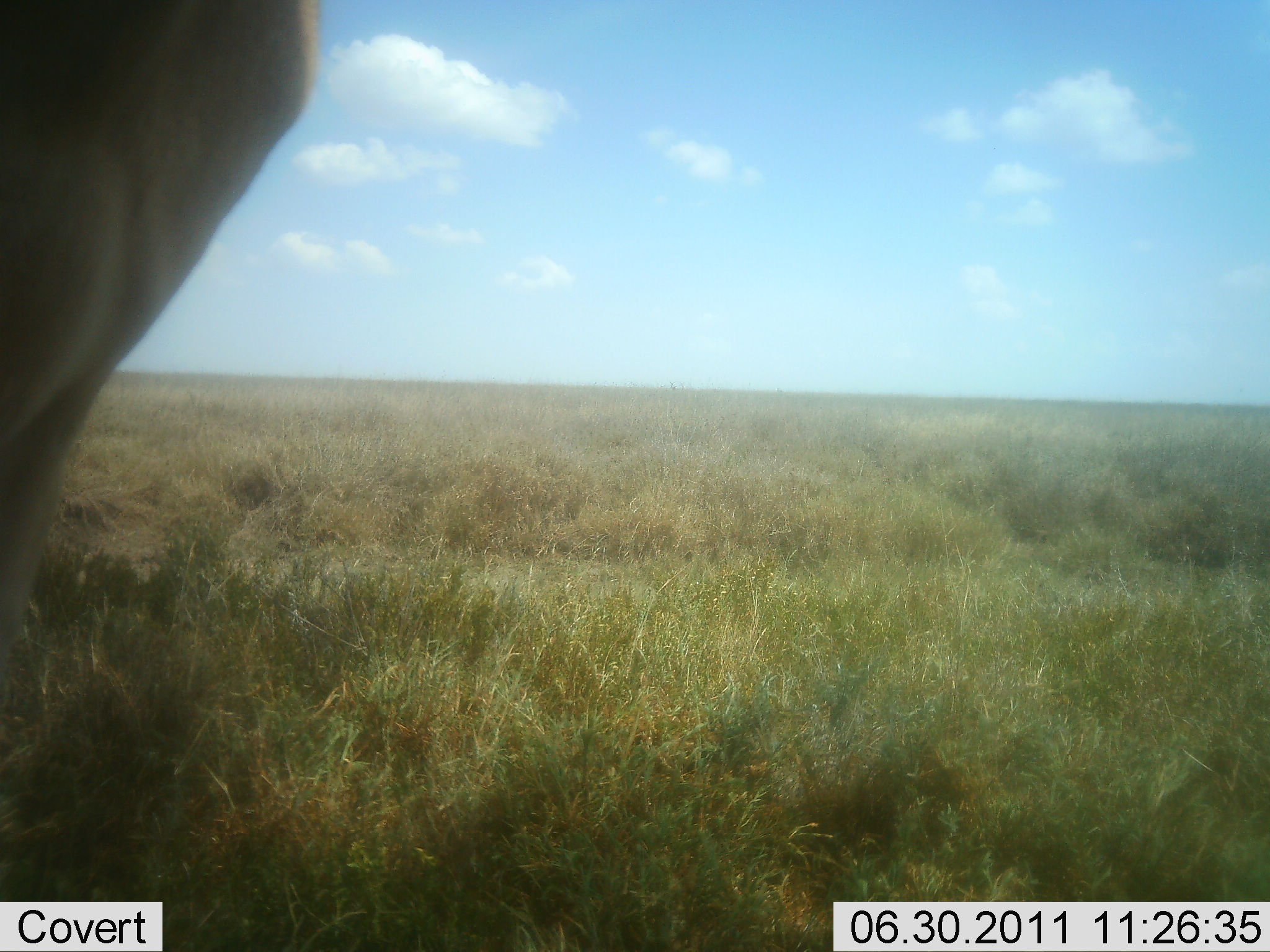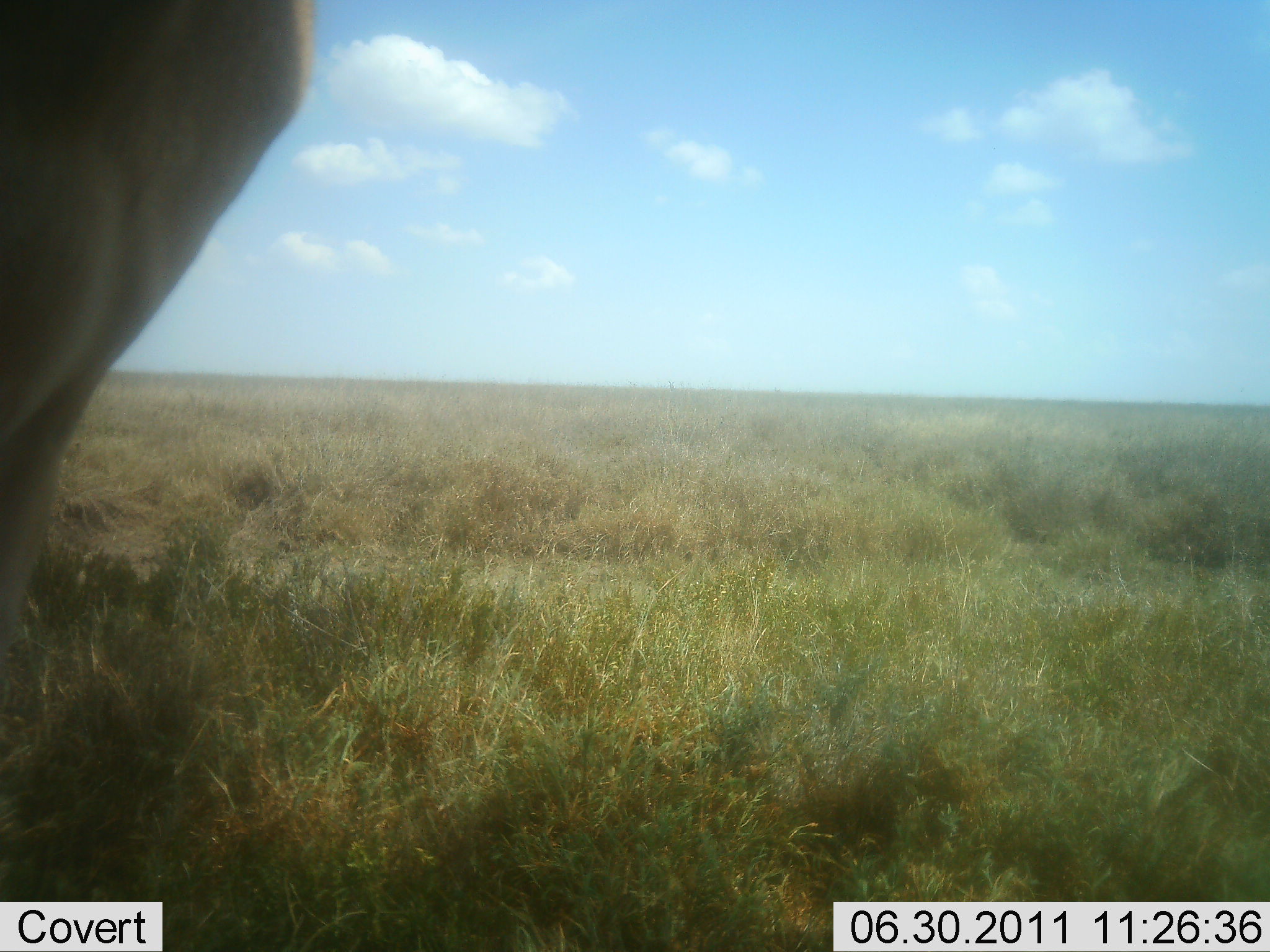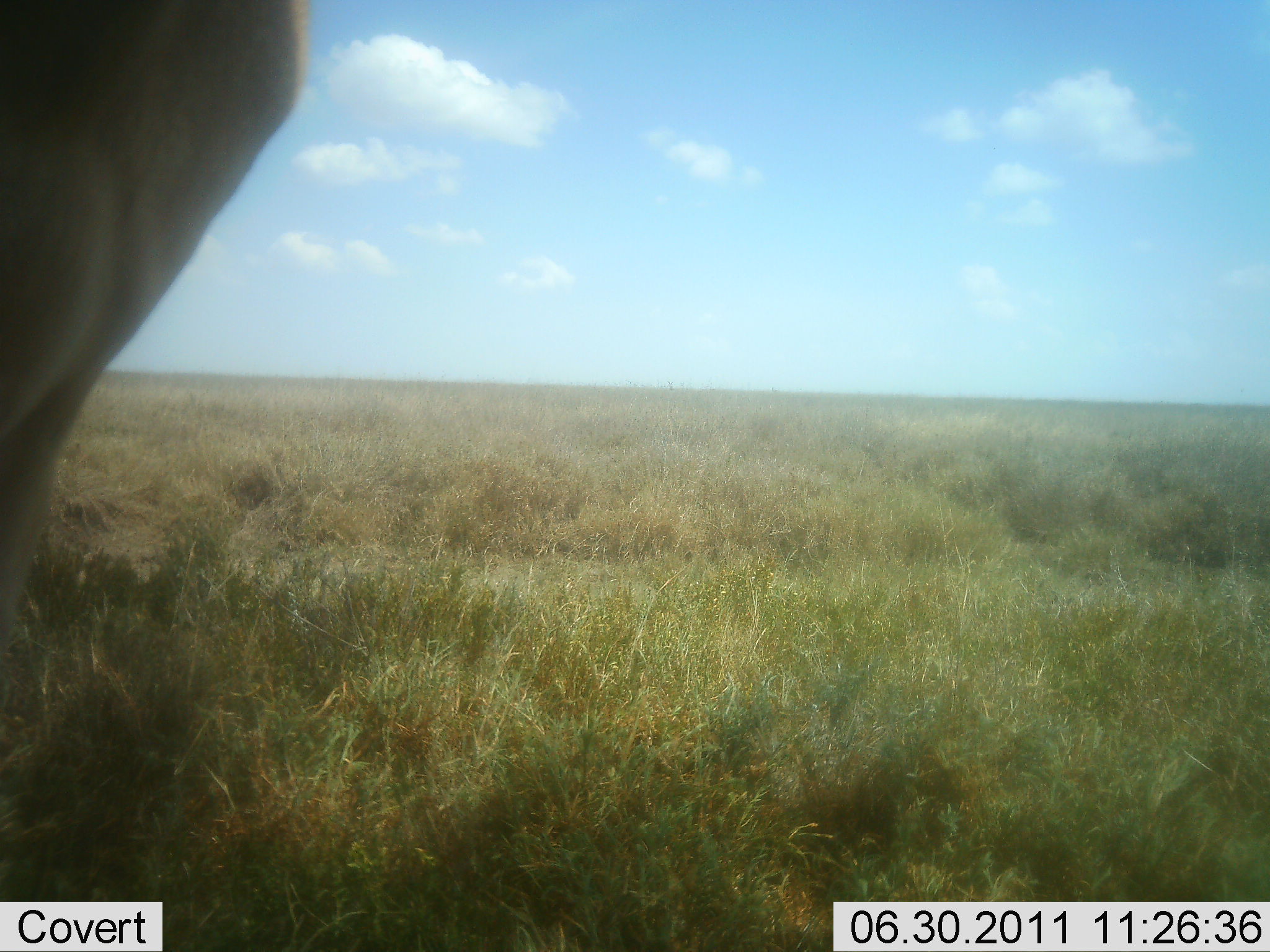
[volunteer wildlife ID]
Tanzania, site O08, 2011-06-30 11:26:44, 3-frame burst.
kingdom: Animalia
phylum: Chordata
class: Mammalia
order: Artiodactyla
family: Bovidae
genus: Alcelaphus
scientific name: Alcelaphus buselaphus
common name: hartebeest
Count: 1.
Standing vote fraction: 100%.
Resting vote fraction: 0%.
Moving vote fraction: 0%.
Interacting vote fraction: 0%.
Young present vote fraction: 0%.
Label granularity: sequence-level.